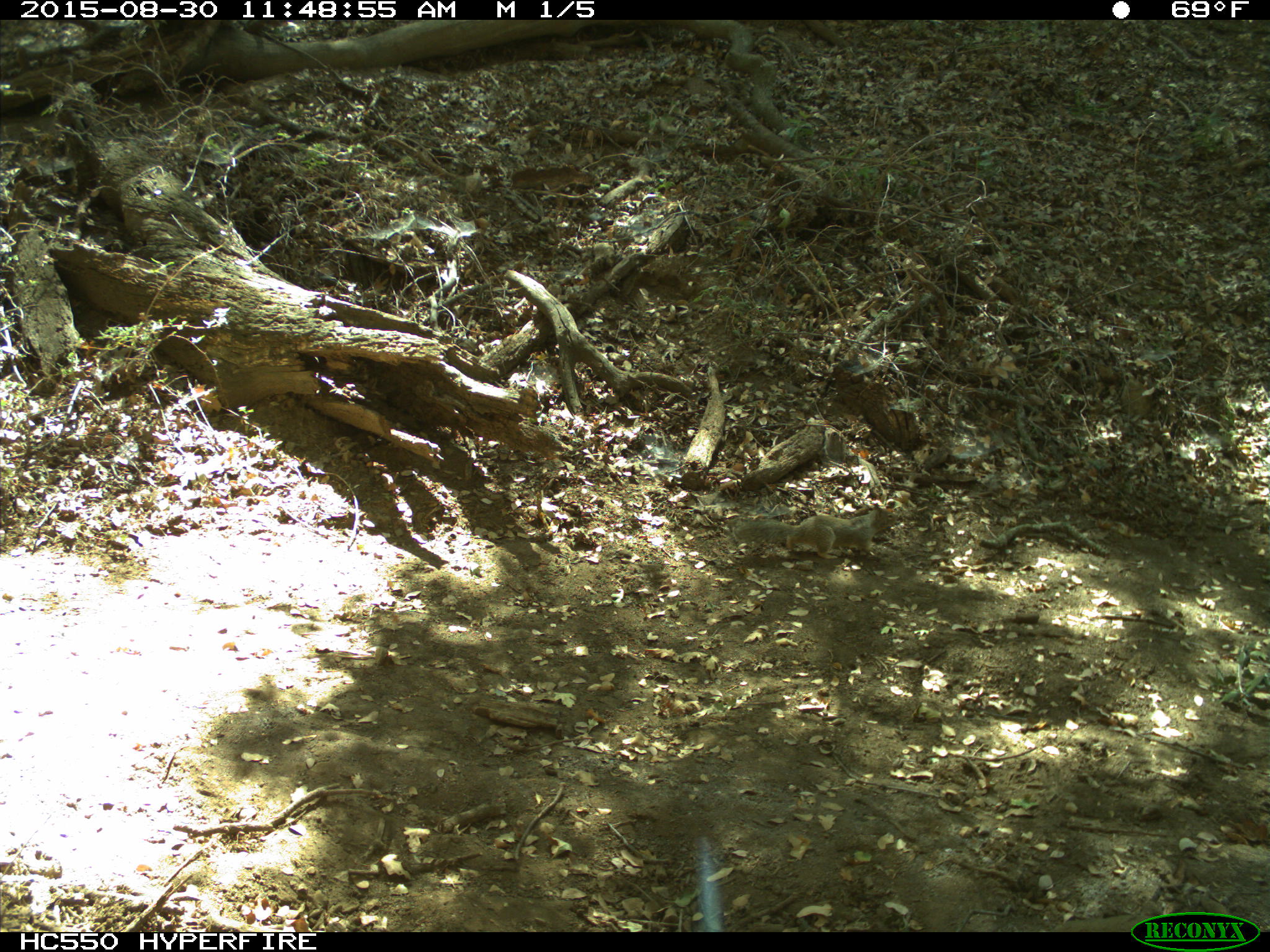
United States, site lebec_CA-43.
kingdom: Animalia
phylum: Chordata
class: Mammalia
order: Rodentia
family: Sciuridae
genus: Otospermophilus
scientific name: Otospermophilus beecheyi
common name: california ground squirrel